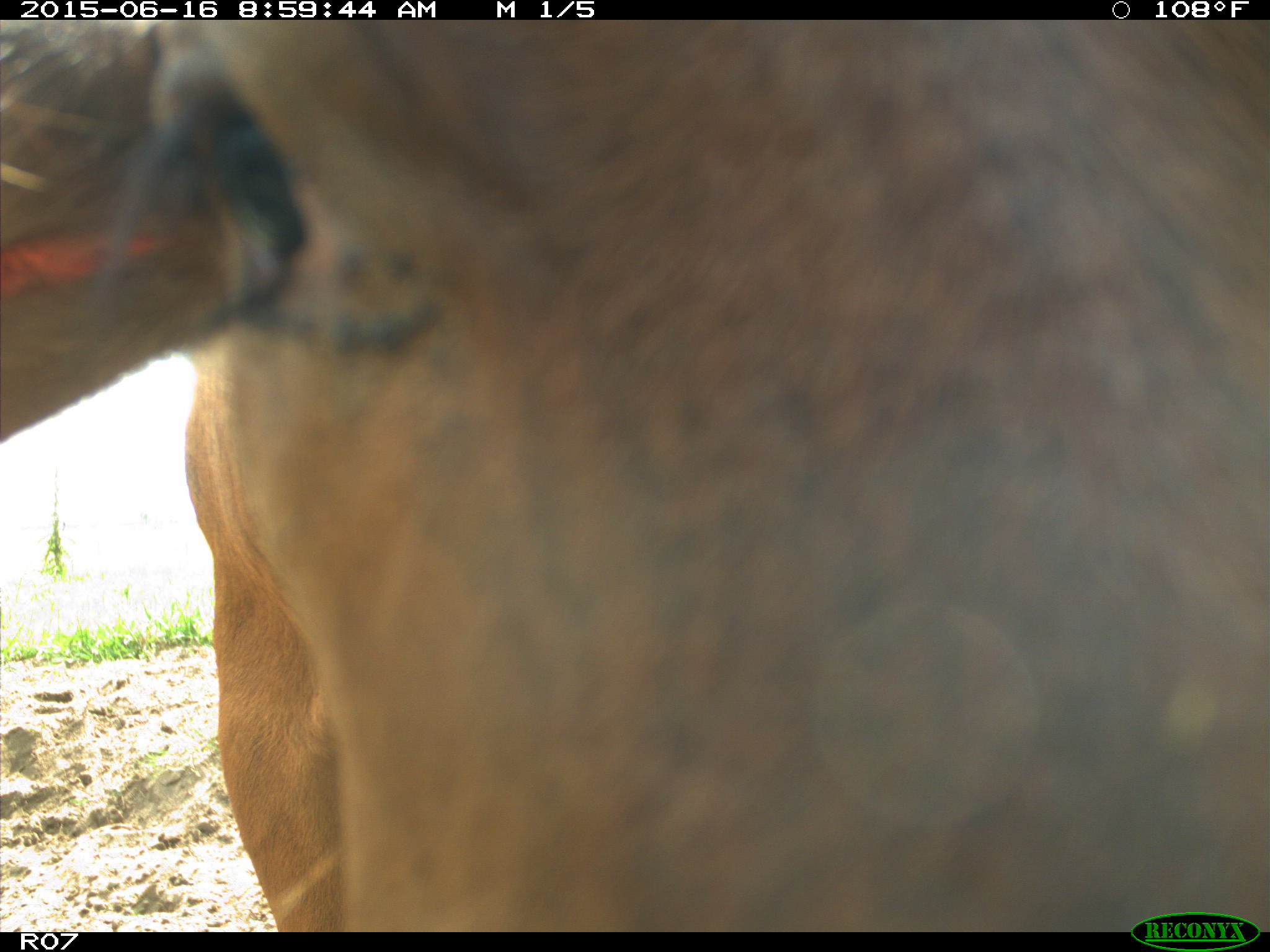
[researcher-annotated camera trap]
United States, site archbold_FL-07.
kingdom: Animalia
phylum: Chordata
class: Mammalia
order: Artiodactyla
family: Bovidae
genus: Bos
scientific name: Bos taurus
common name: domestic cow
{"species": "Bos taurus (domestic cow)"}